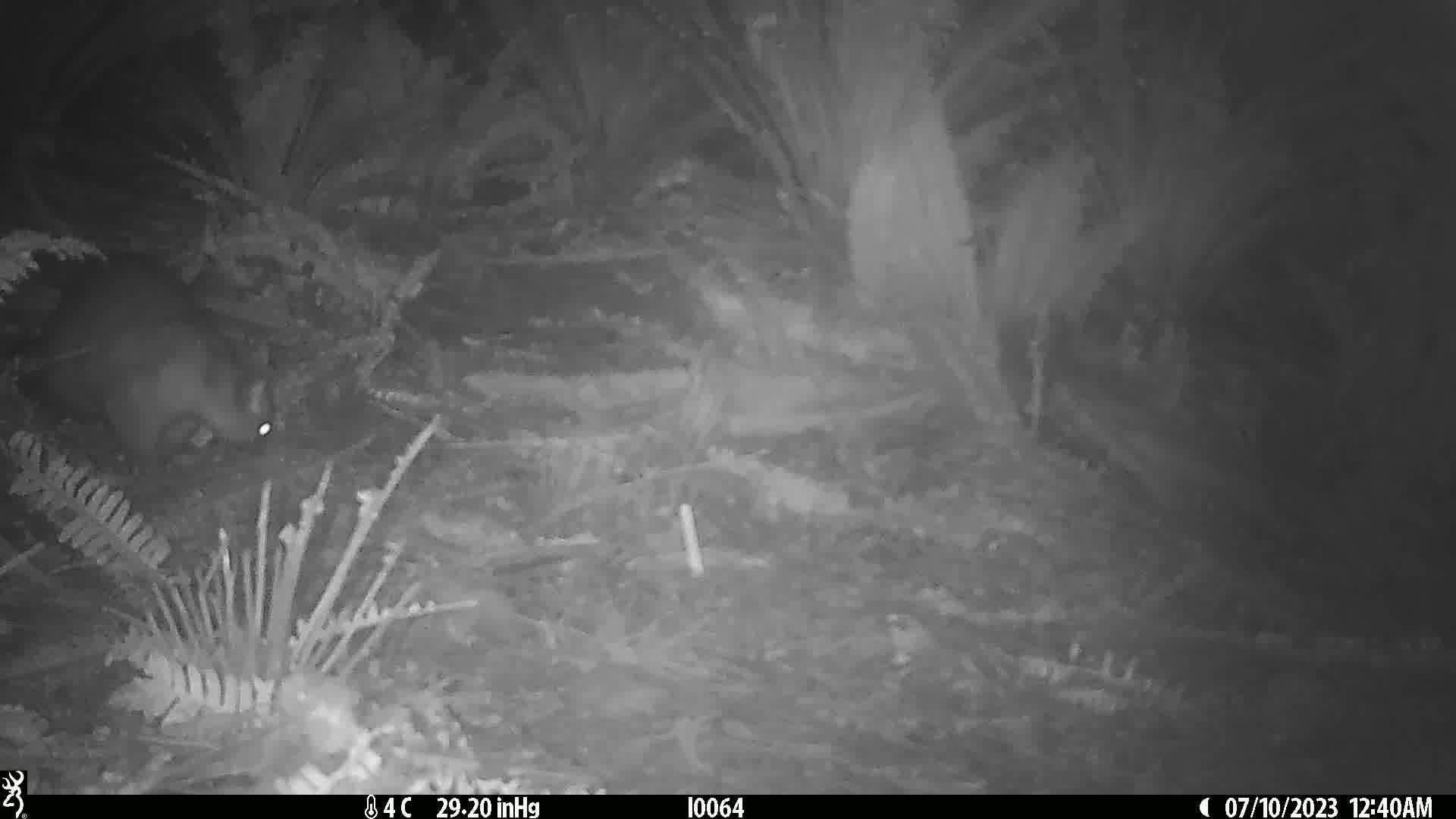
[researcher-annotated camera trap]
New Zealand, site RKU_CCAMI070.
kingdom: Animalia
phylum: Chordata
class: Mammalia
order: Diprotodontia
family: Phalangeridae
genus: Trichosurus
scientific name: Trichosurus vulpecula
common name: common brushtail possum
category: possum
Possum (common brushtail possum) (Trichosurus vulpecula).